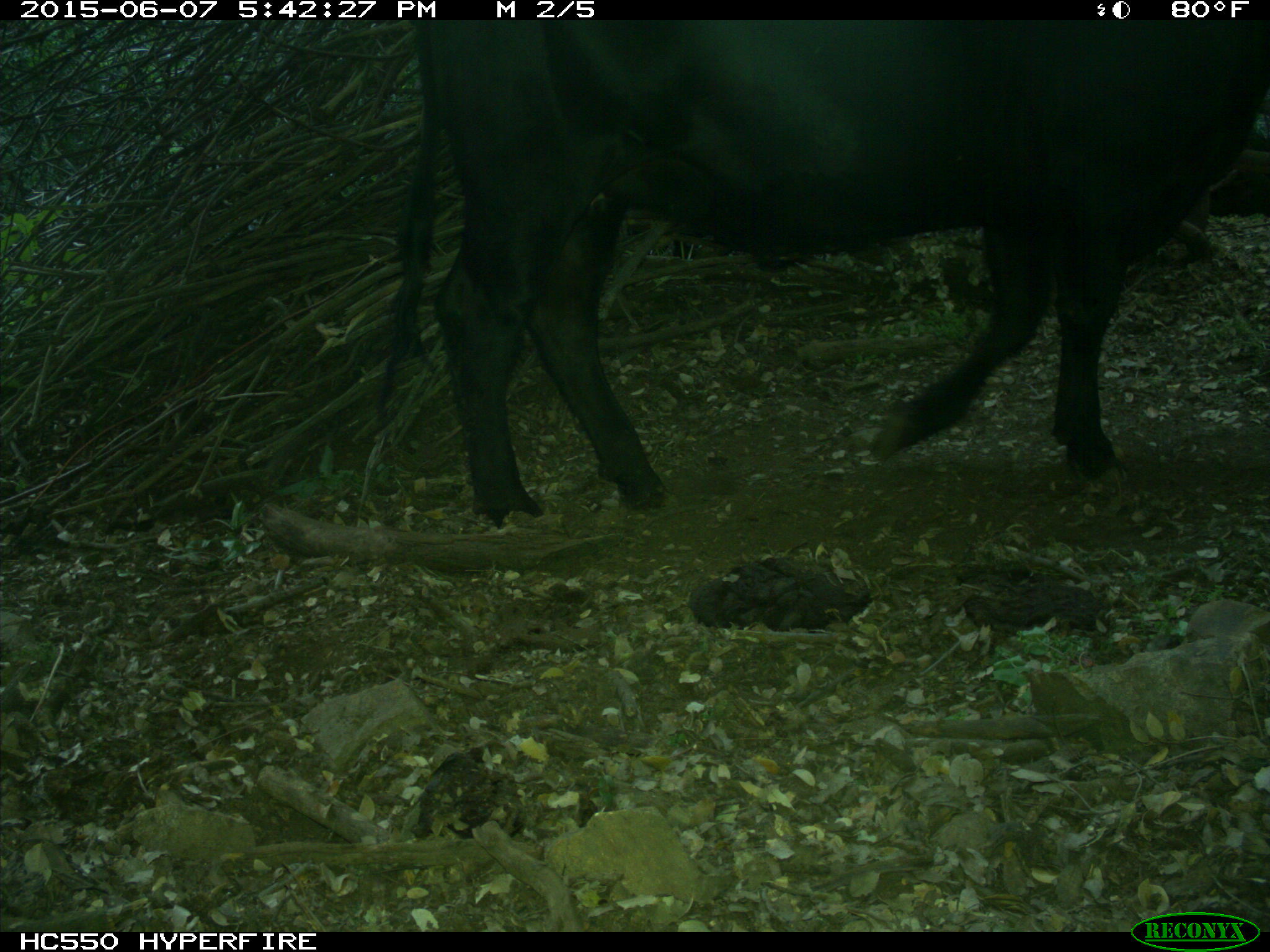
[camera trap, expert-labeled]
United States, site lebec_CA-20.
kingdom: Animalia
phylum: Chordata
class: Mammalia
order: Artiodactyla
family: Bovidae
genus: Bos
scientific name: Bos taurus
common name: domestic cow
Bos taurus (domestic cow).